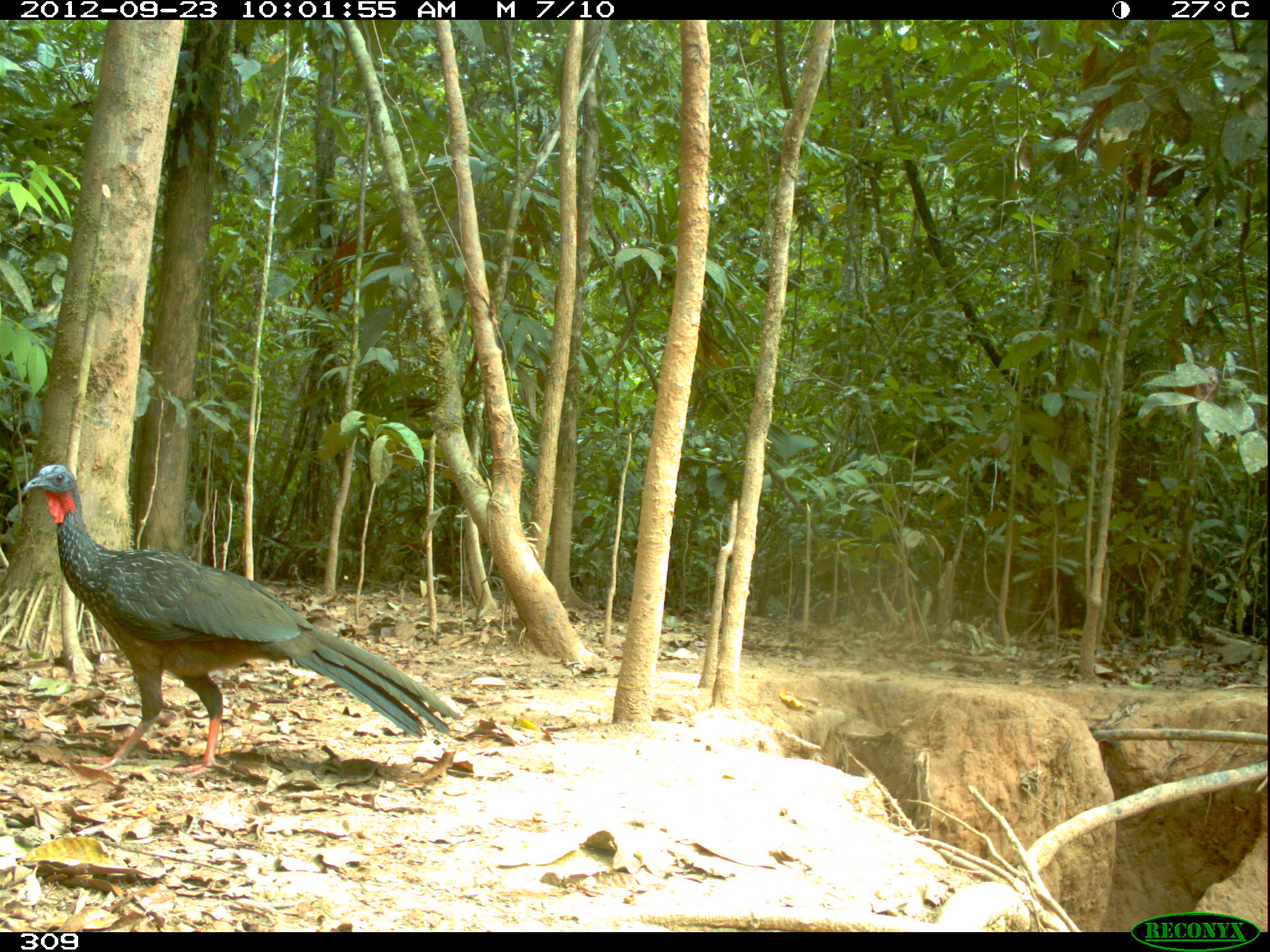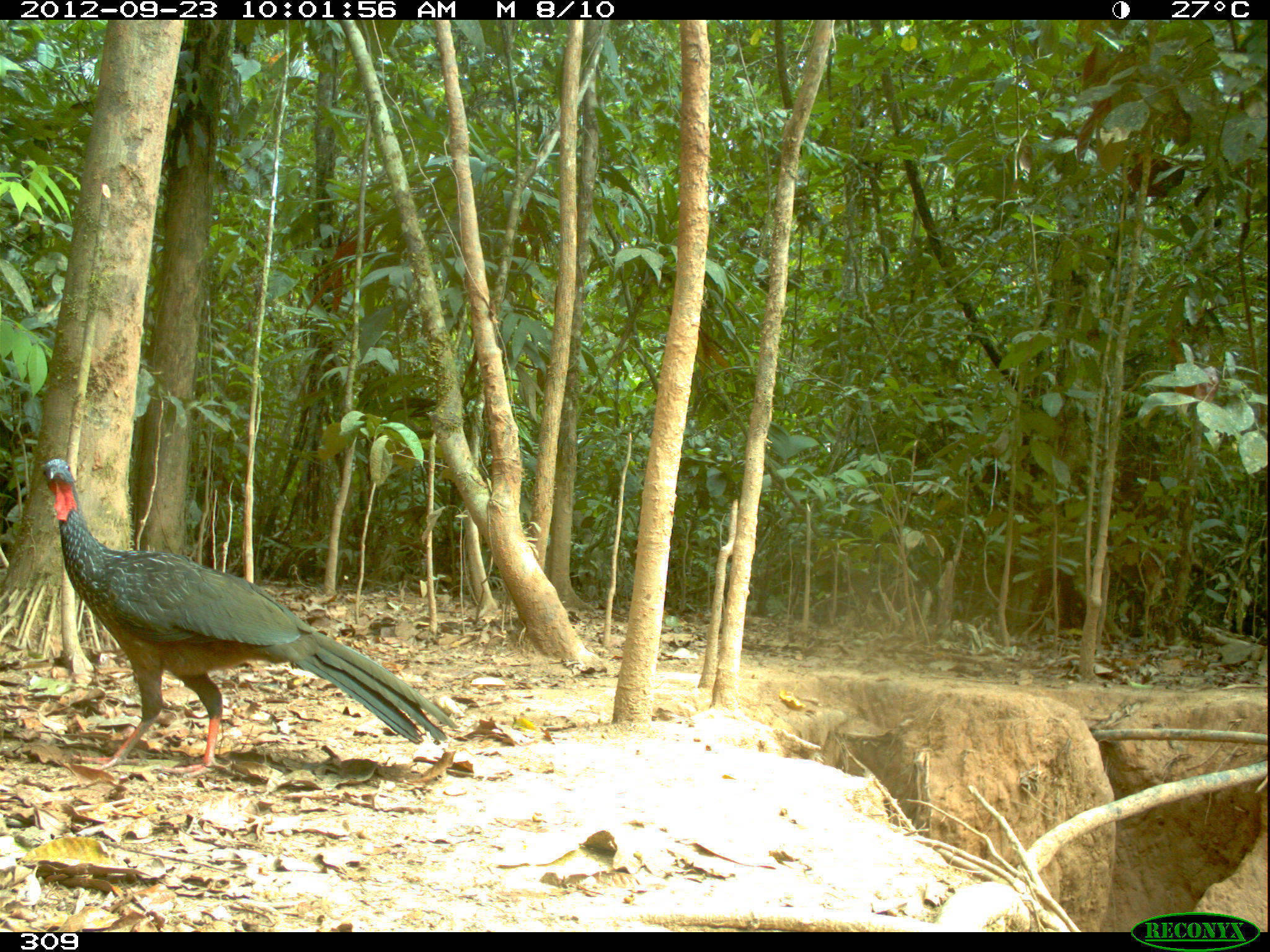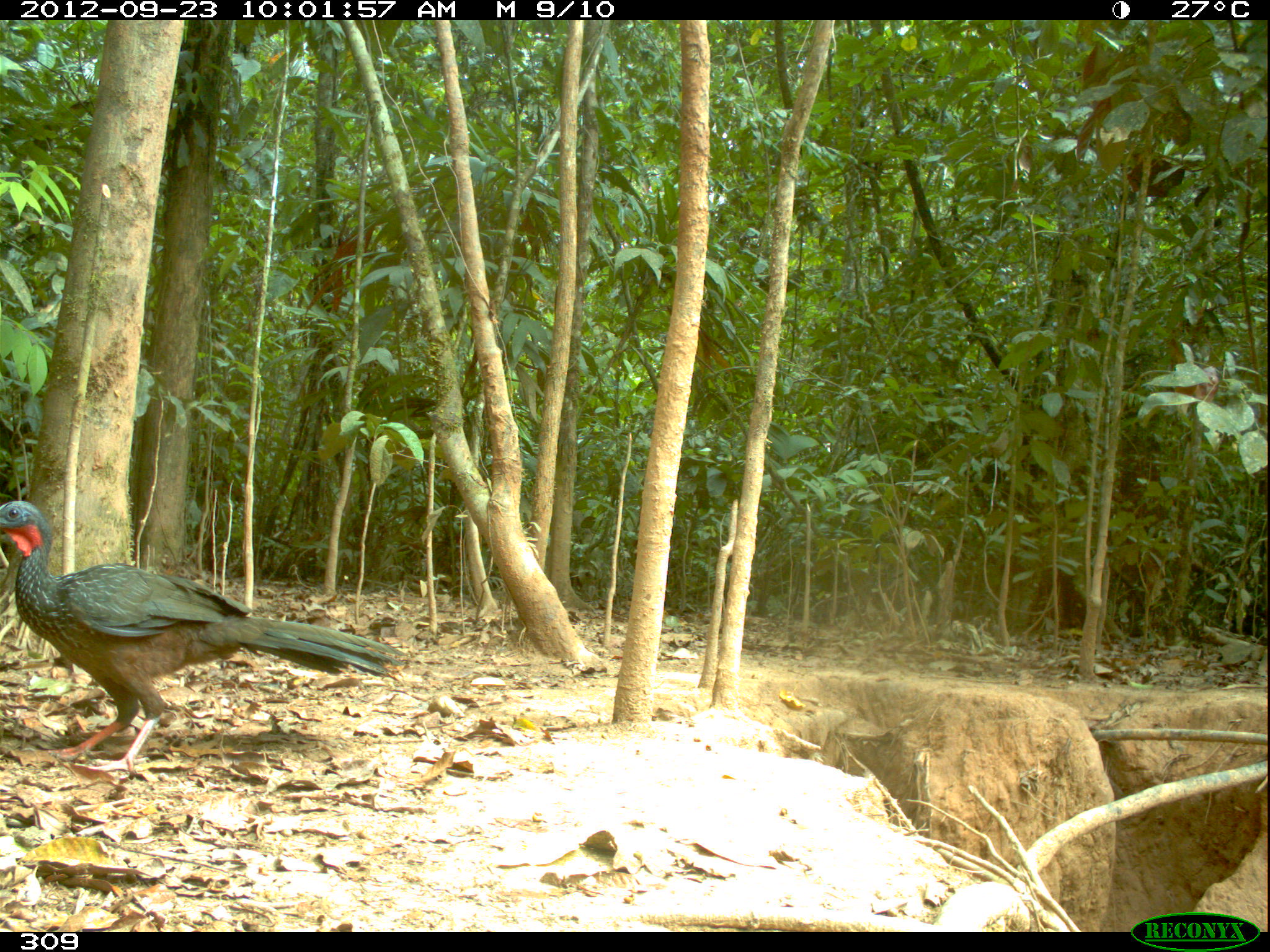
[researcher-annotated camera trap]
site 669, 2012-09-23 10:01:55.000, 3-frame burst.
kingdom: Animalia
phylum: Chordata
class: Aves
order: Galliformes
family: Cracidae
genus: Penelope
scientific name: Penelope jacquacu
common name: spix's guan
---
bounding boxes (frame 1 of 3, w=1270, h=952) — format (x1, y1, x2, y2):
penelope jacquacu: (21, 464, 460, 777)